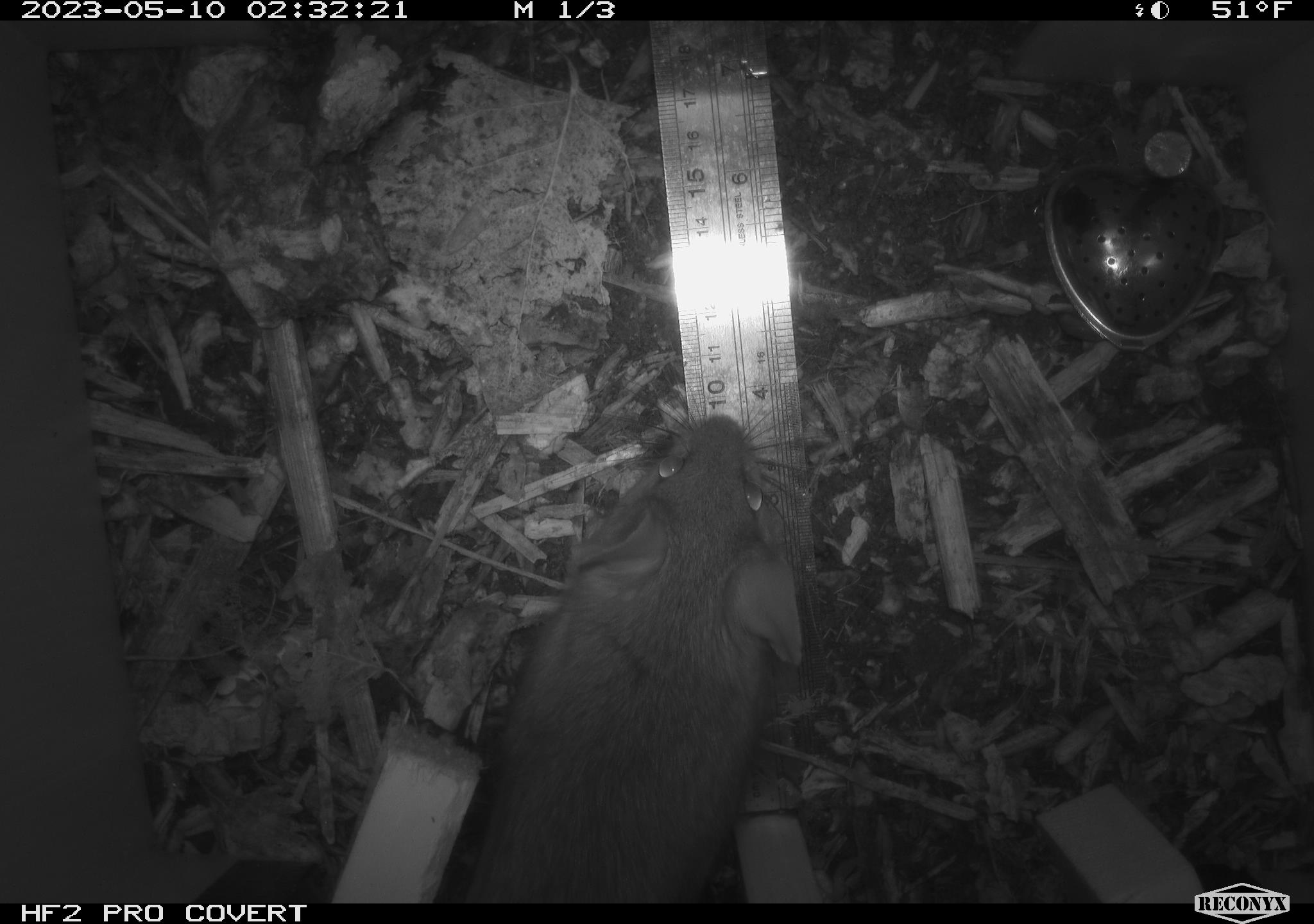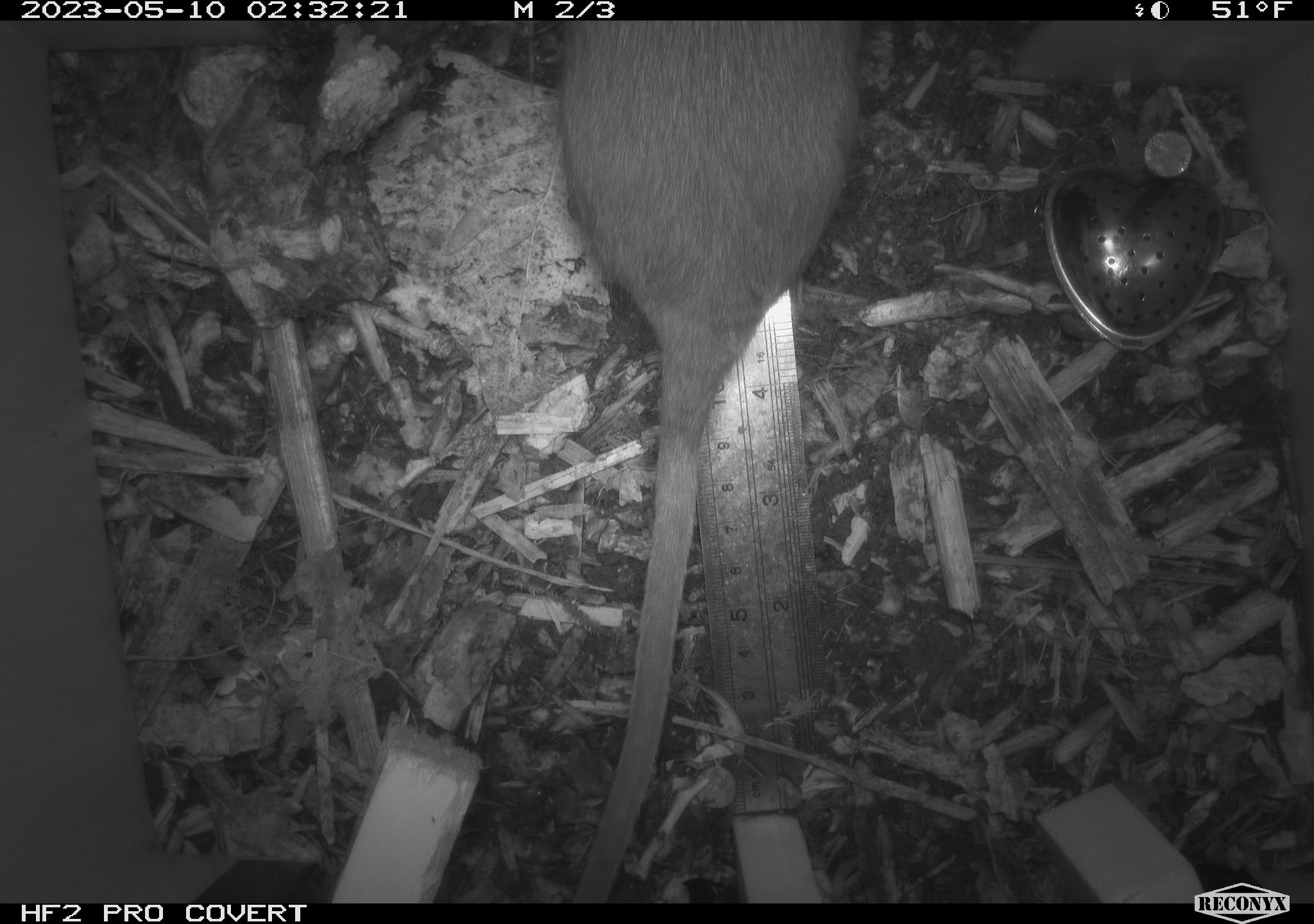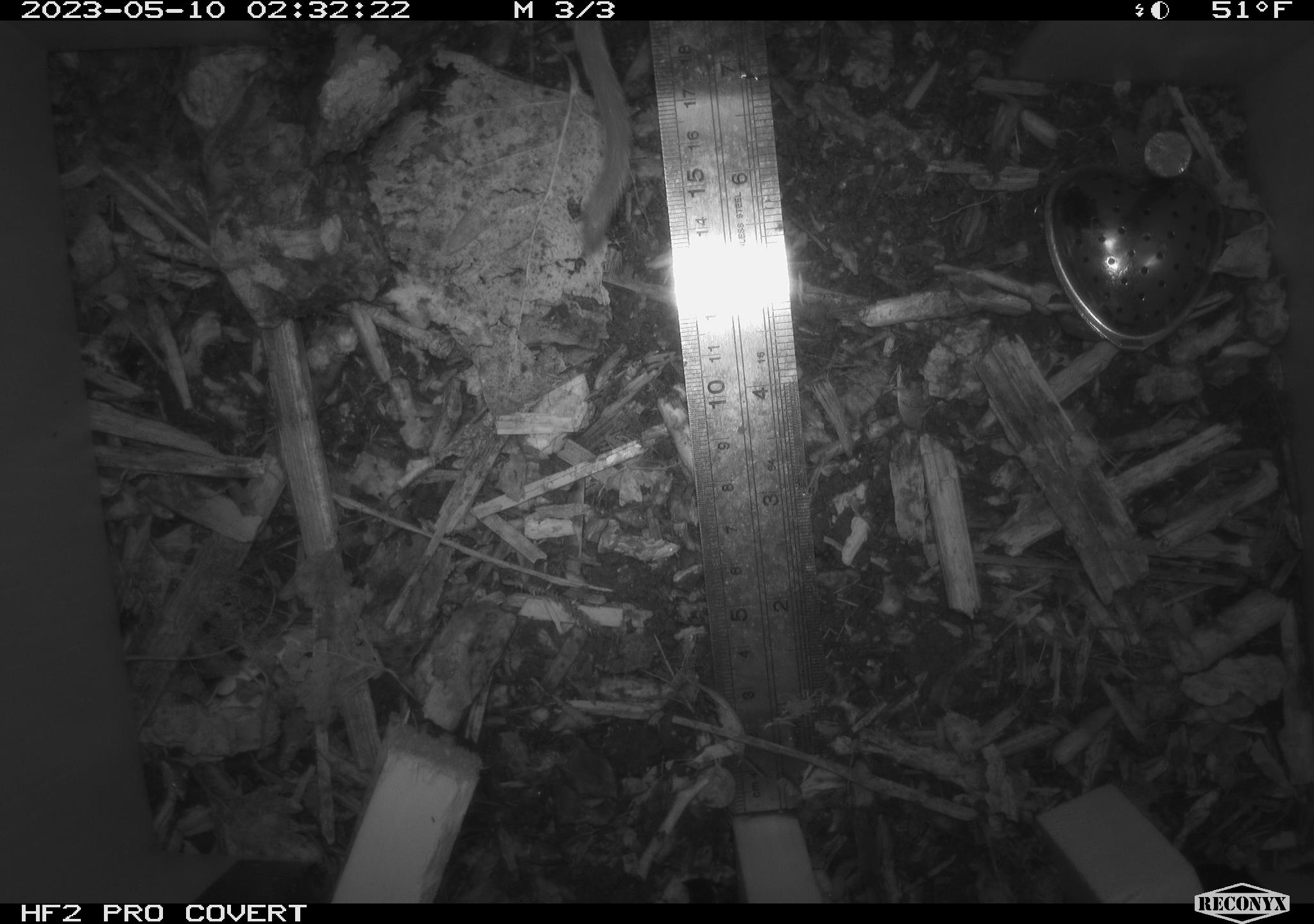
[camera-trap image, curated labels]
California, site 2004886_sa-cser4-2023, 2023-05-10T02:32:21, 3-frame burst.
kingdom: Animalia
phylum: Chordata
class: Mammalia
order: Rodentia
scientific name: Rodentia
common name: mouse species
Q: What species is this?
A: Mouse species (Rodentia).